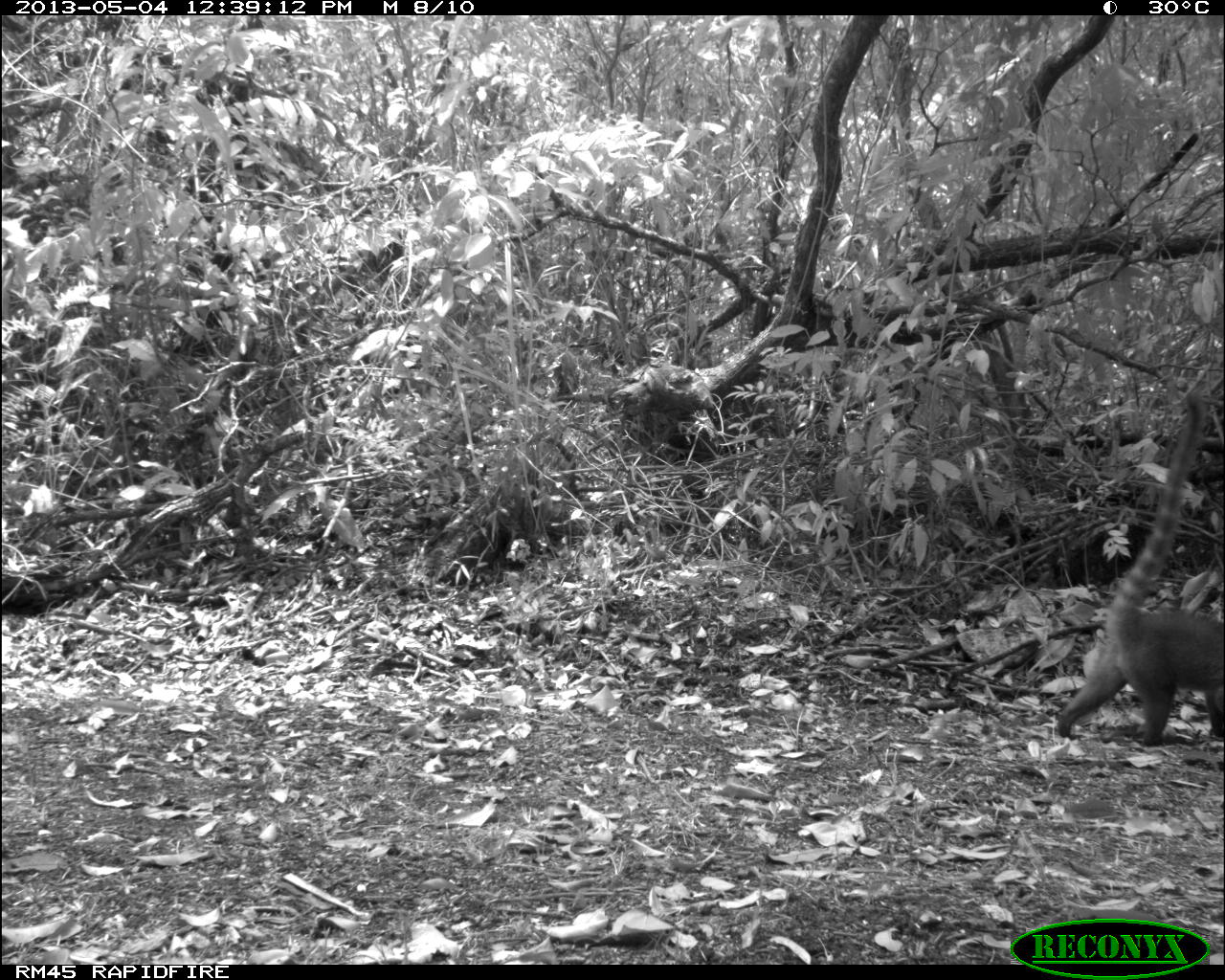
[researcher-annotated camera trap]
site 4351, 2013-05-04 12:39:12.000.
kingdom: Animalia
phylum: Chordata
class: Mammalia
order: Carnivora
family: Procyonidae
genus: Nasua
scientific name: Nasua narica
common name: white-nosed coati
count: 1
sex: female